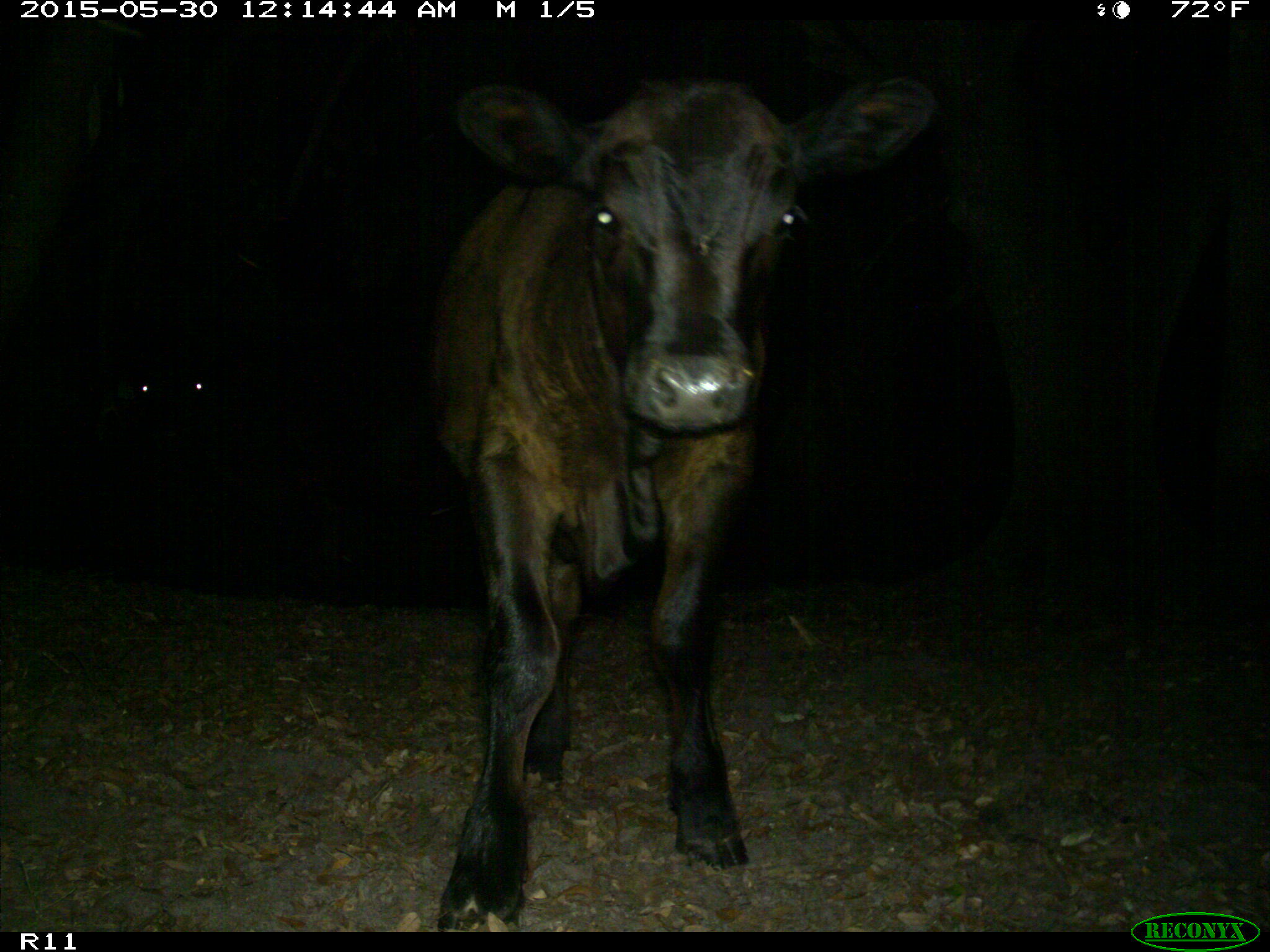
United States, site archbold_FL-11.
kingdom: Animalia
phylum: Chordata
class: Mammalia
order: Artiodactyla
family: Bovidae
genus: Bos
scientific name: Bos taurus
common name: domestic cow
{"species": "Bos taurus (domestic cow)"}